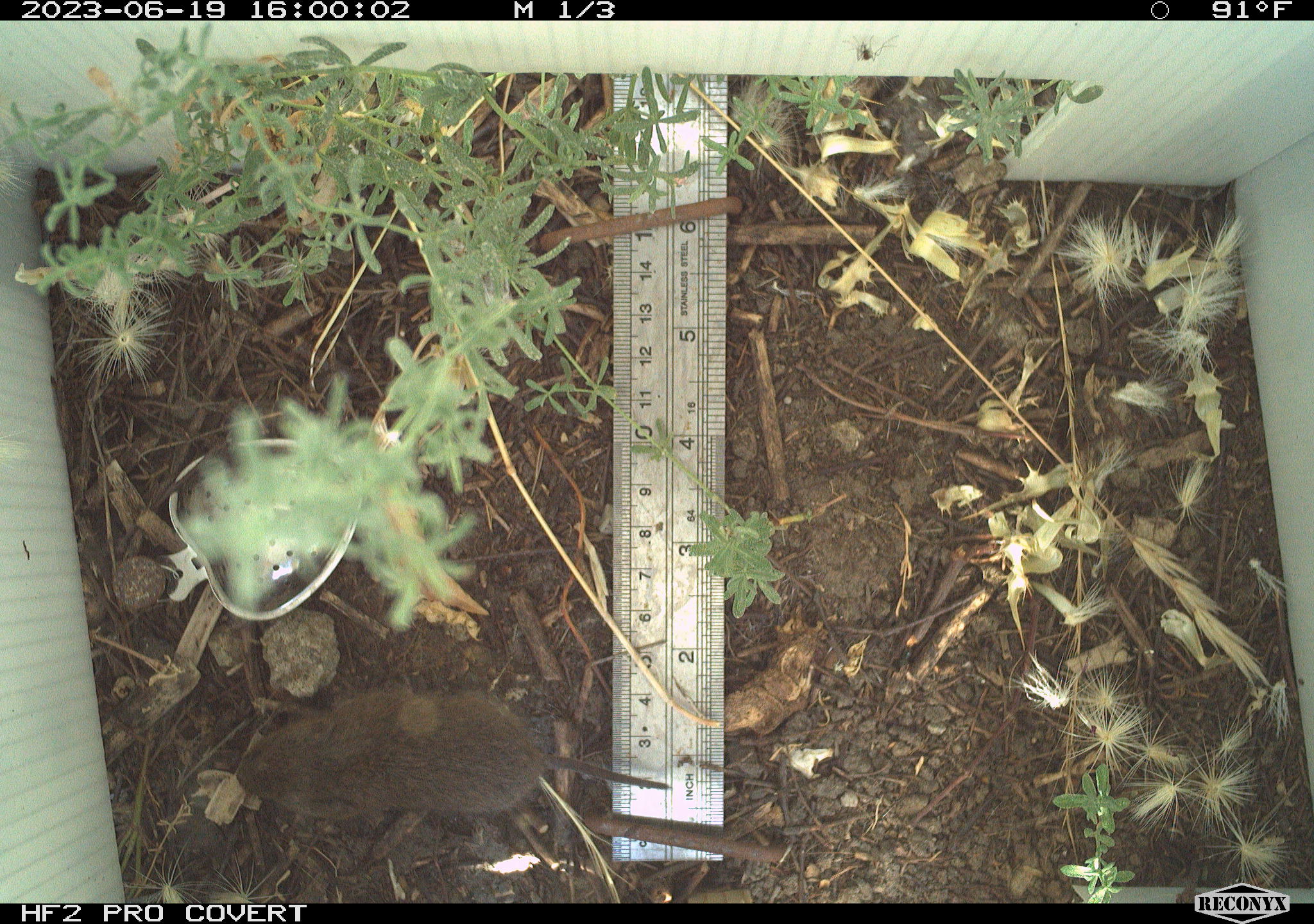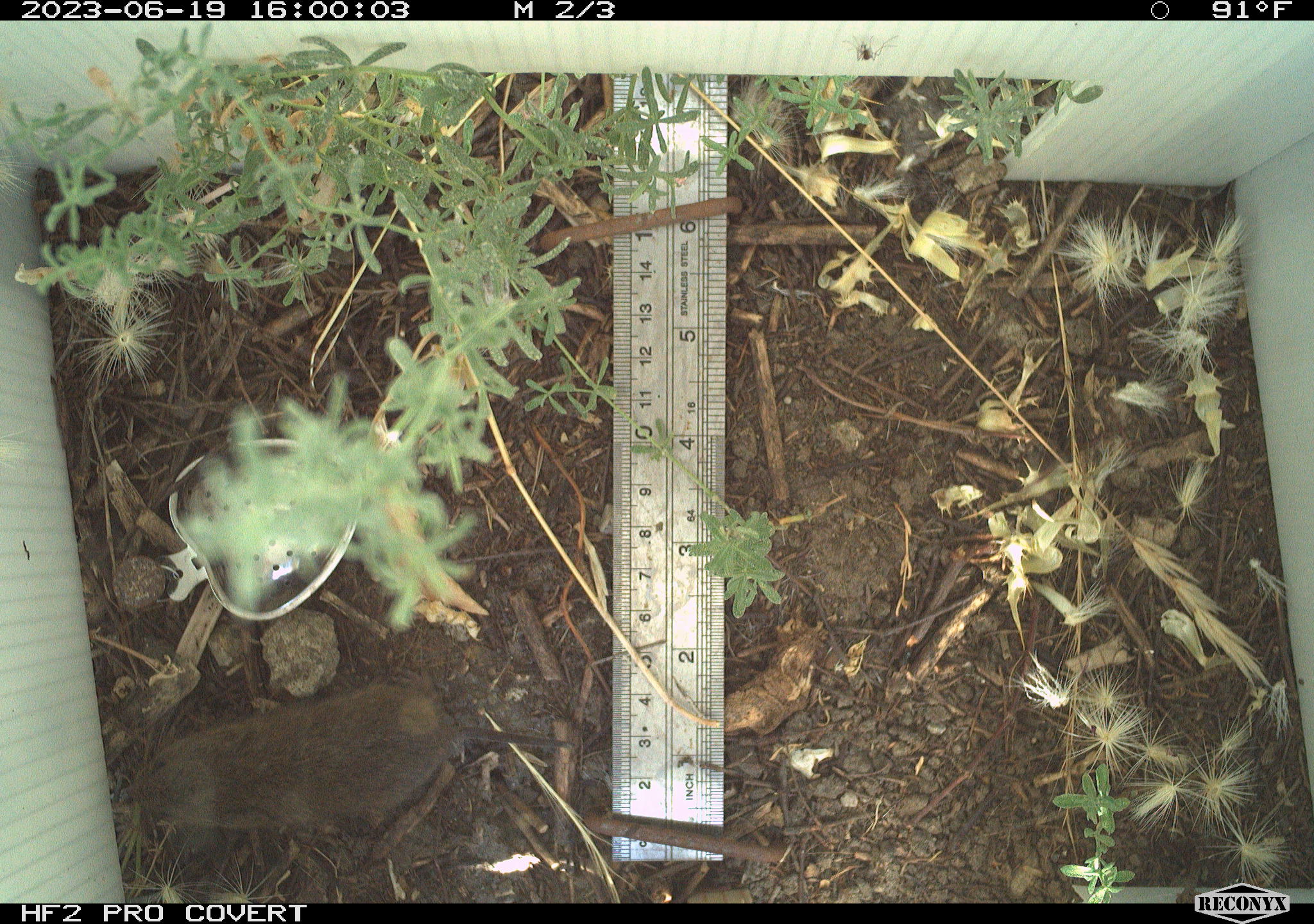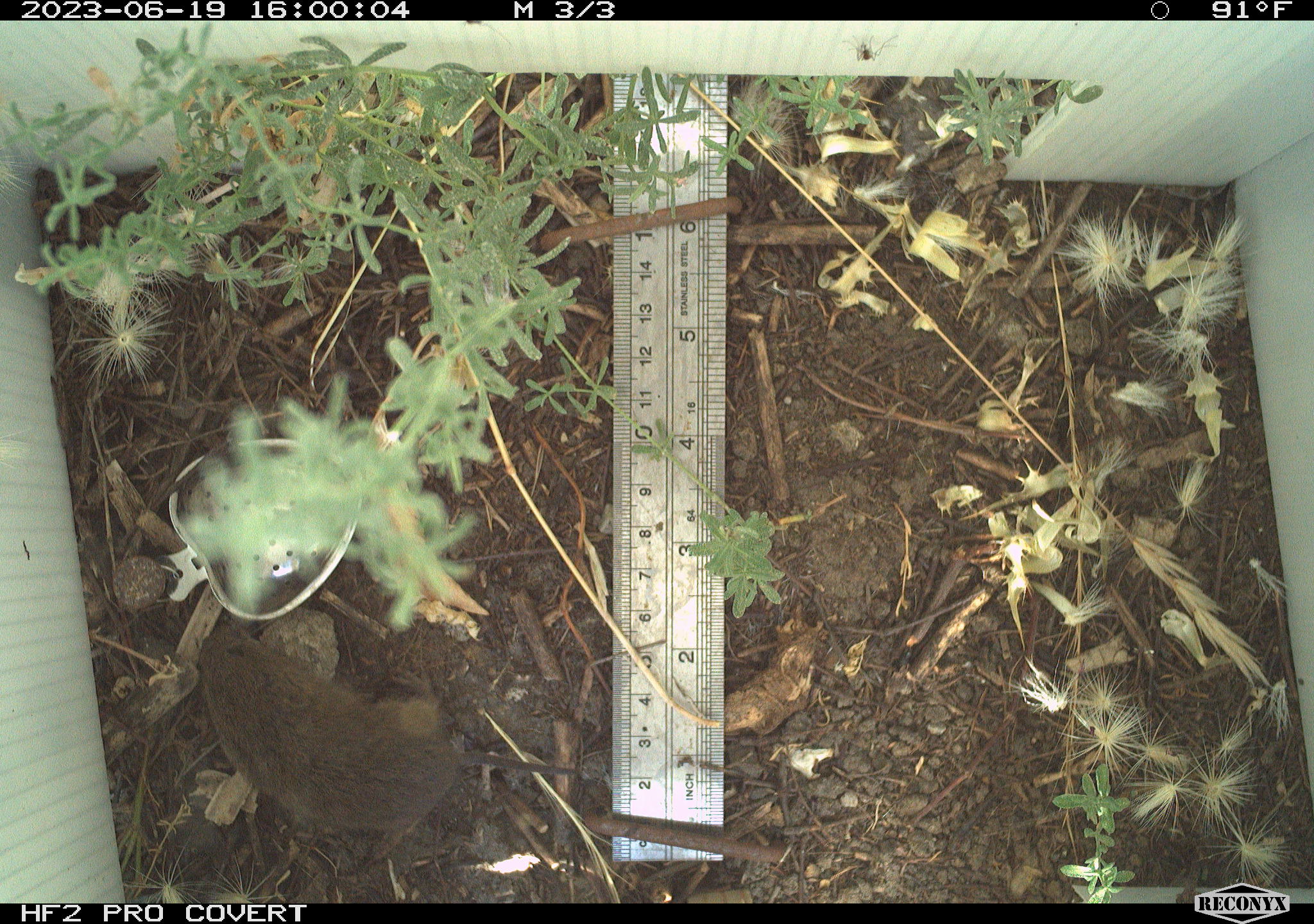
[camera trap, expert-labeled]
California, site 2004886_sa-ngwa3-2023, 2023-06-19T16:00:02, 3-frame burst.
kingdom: Animalia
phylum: Chordata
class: Mammalia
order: Rodentia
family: Cricetidae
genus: Microtus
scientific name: Microtus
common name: meadow vole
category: microtus species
Microtus species (meadow vole) (Microtus).